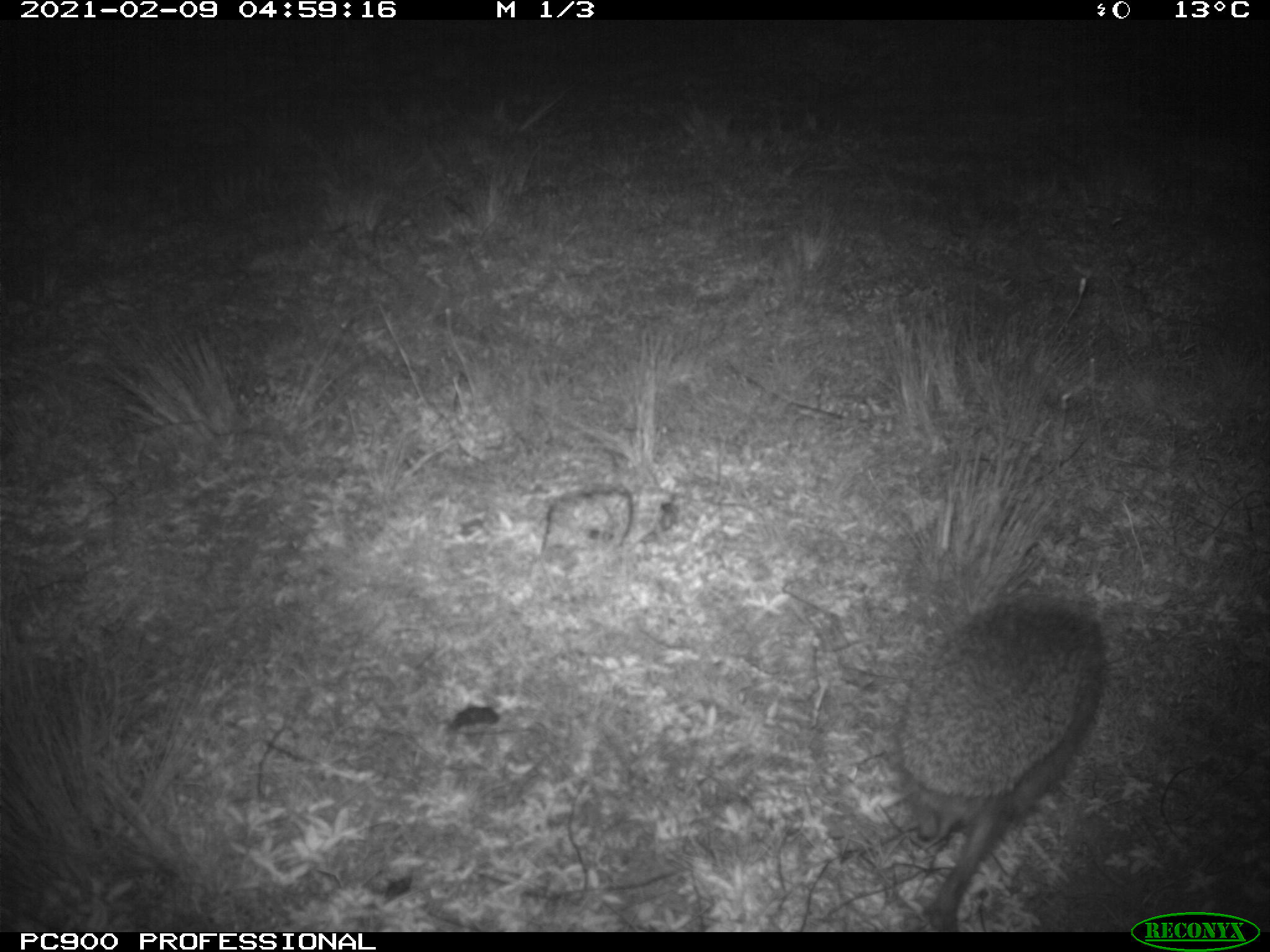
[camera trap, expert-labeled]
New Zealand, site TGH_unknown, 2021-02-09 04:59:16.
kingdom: Animalia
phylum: Chordata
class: Mammalia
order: Eulipotyphla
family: Erinaceidae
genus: Erinaceus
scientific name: Erinaceus europaeus europaeus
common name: european hedgehog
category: hedgehog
Hedgehog (european hedgehog) (Erinaceus europaeus europaeus).